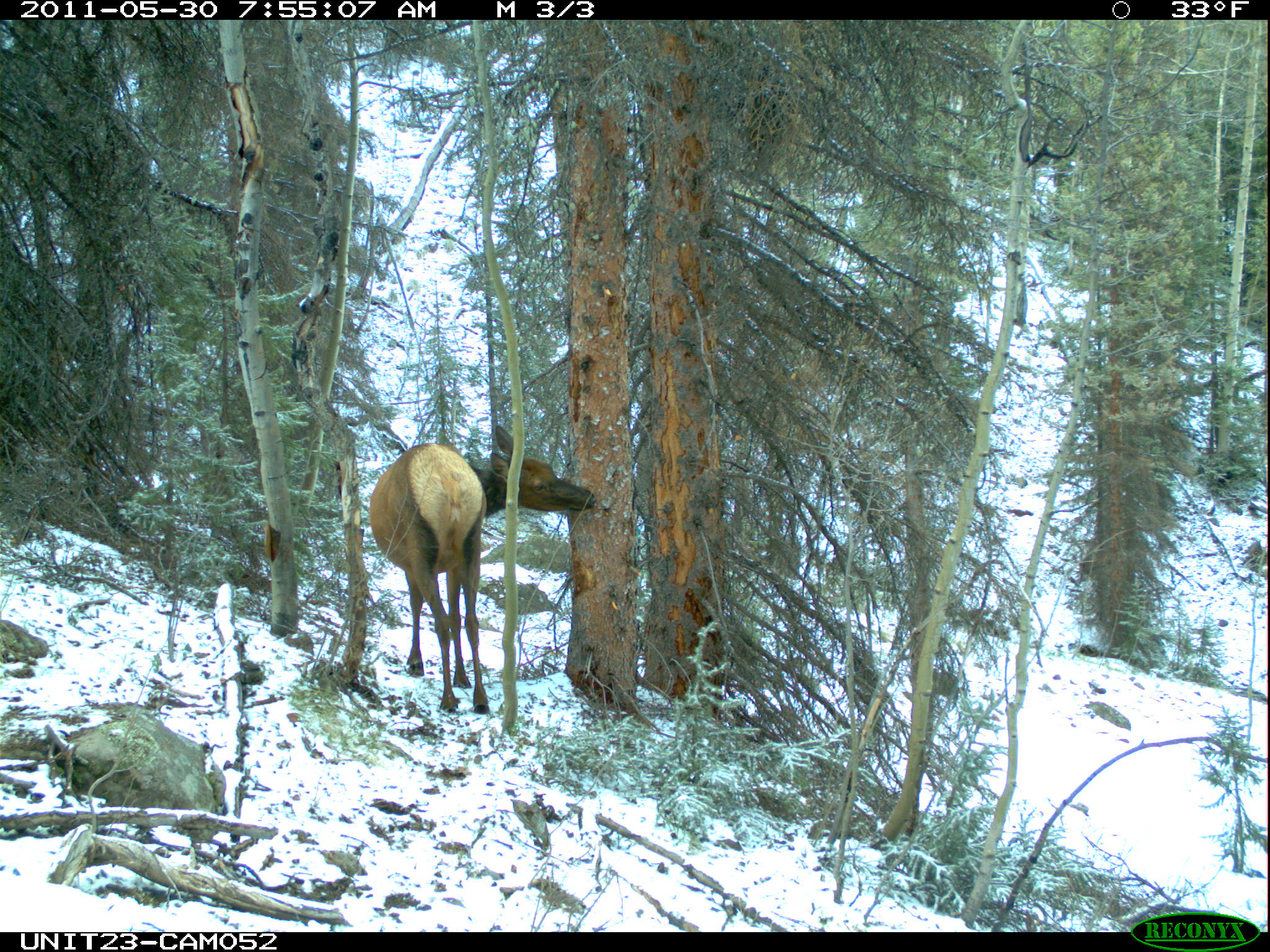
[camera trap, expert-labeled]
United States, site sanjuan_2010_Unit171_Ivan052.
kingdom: Animalia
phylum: Chordata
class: Mammalia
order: Artiodactyla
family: Cervidae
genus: Cervus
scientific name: Cervus elaphus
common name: red deer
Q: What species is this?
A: Cervus elaphus (red deer).